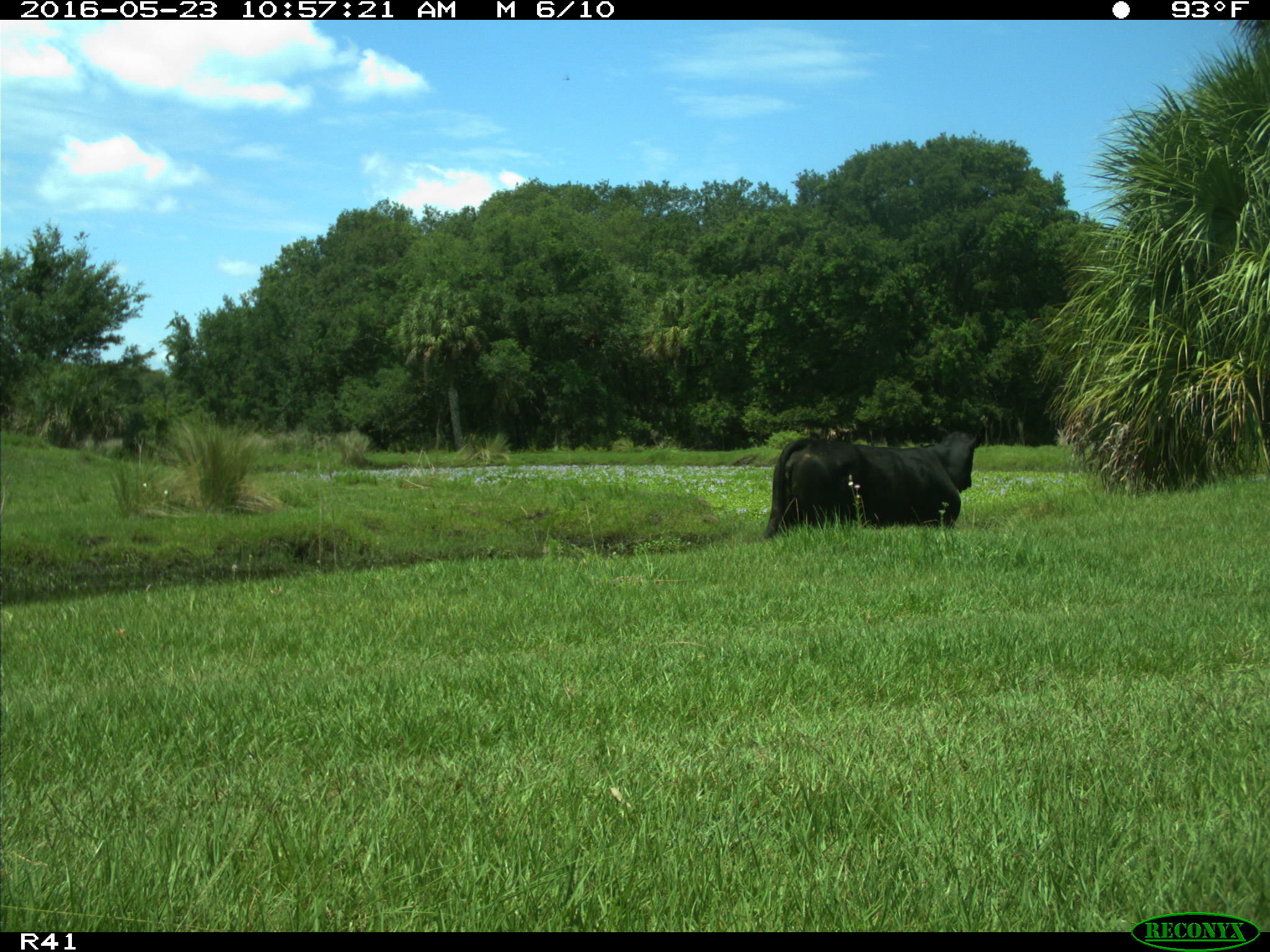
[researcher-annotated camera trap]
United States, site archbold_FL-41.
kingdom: Animalia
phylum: Chordata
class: Mammalia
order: Artiodactyla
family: Bovidae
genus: Bos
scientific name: Bos taurus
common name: domestic cow